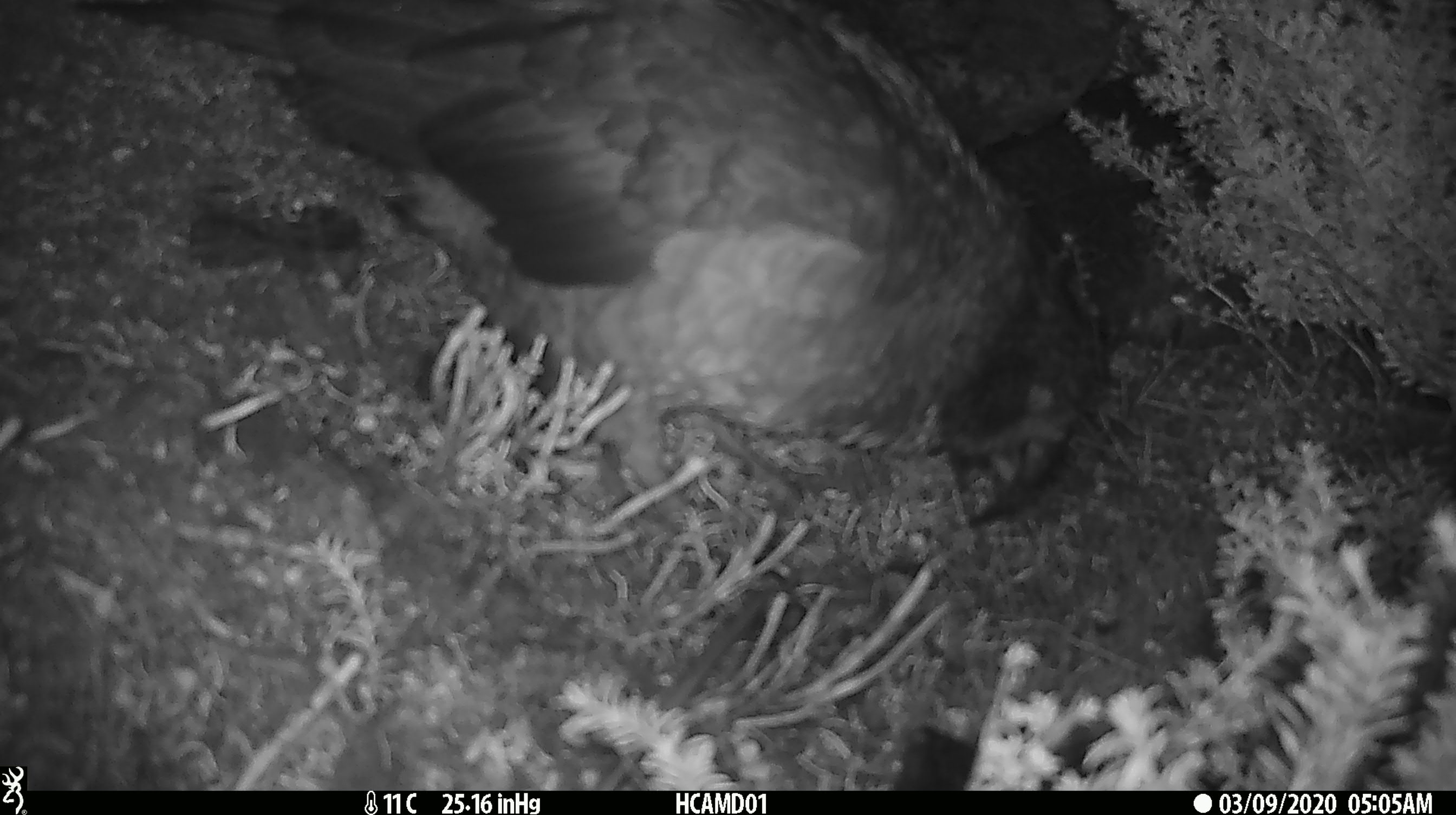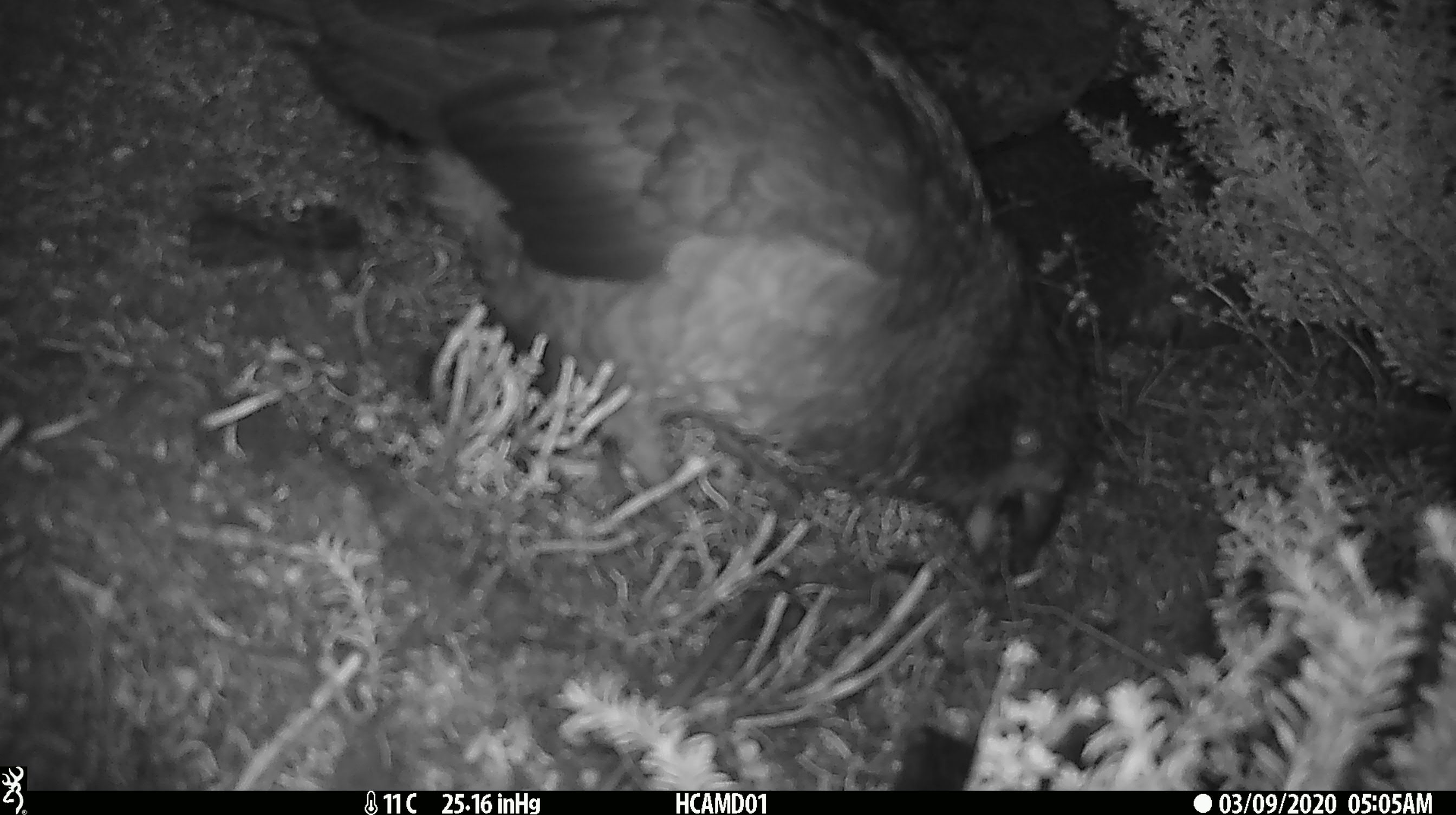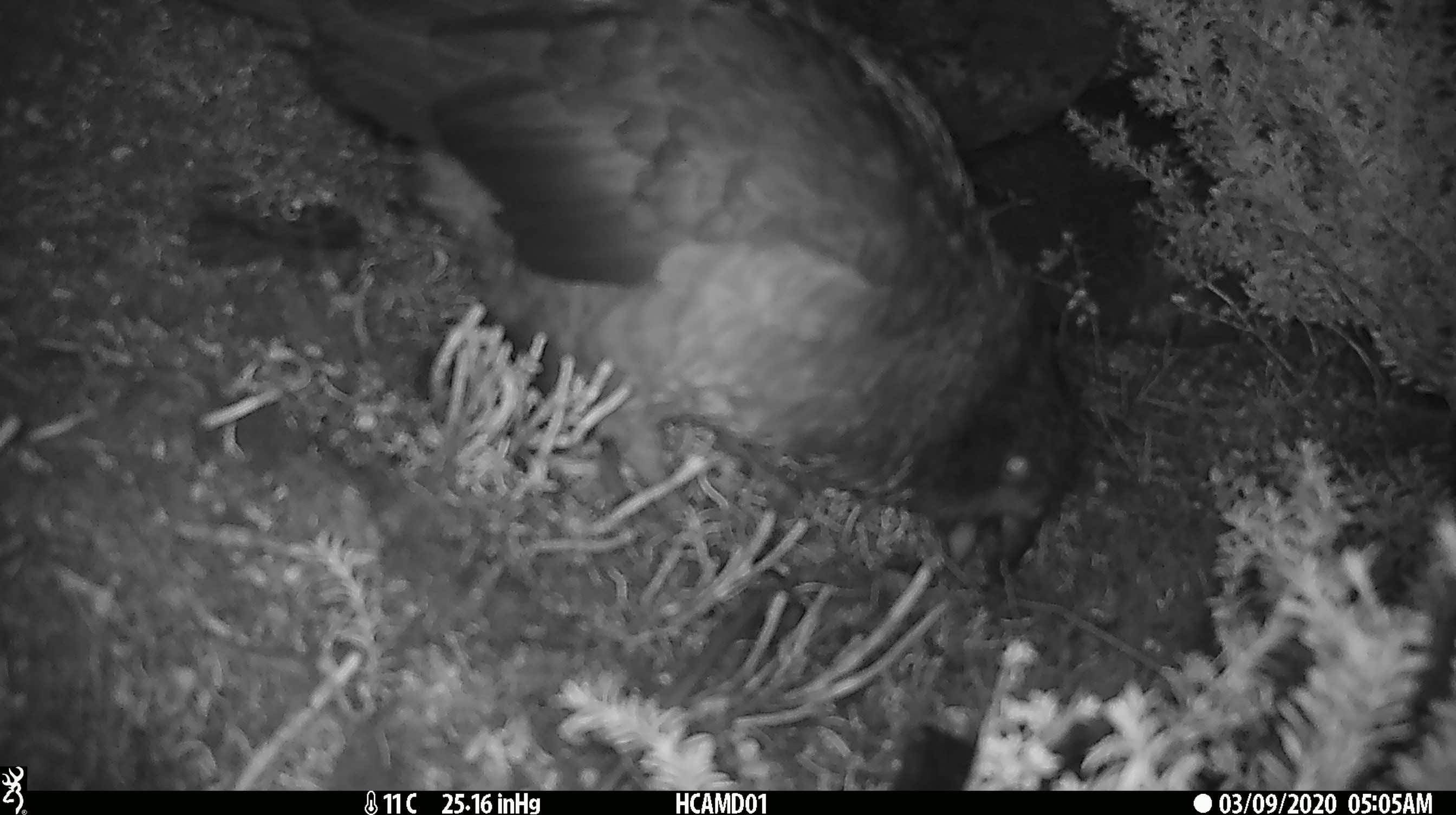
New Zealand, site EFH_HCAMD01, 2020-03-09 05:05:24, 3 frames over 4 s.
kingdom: Animalia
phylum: Chordata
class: Aves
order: Psittaciformes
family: Strigopidae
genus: Nestor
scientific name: Nestor notabilis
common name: kea